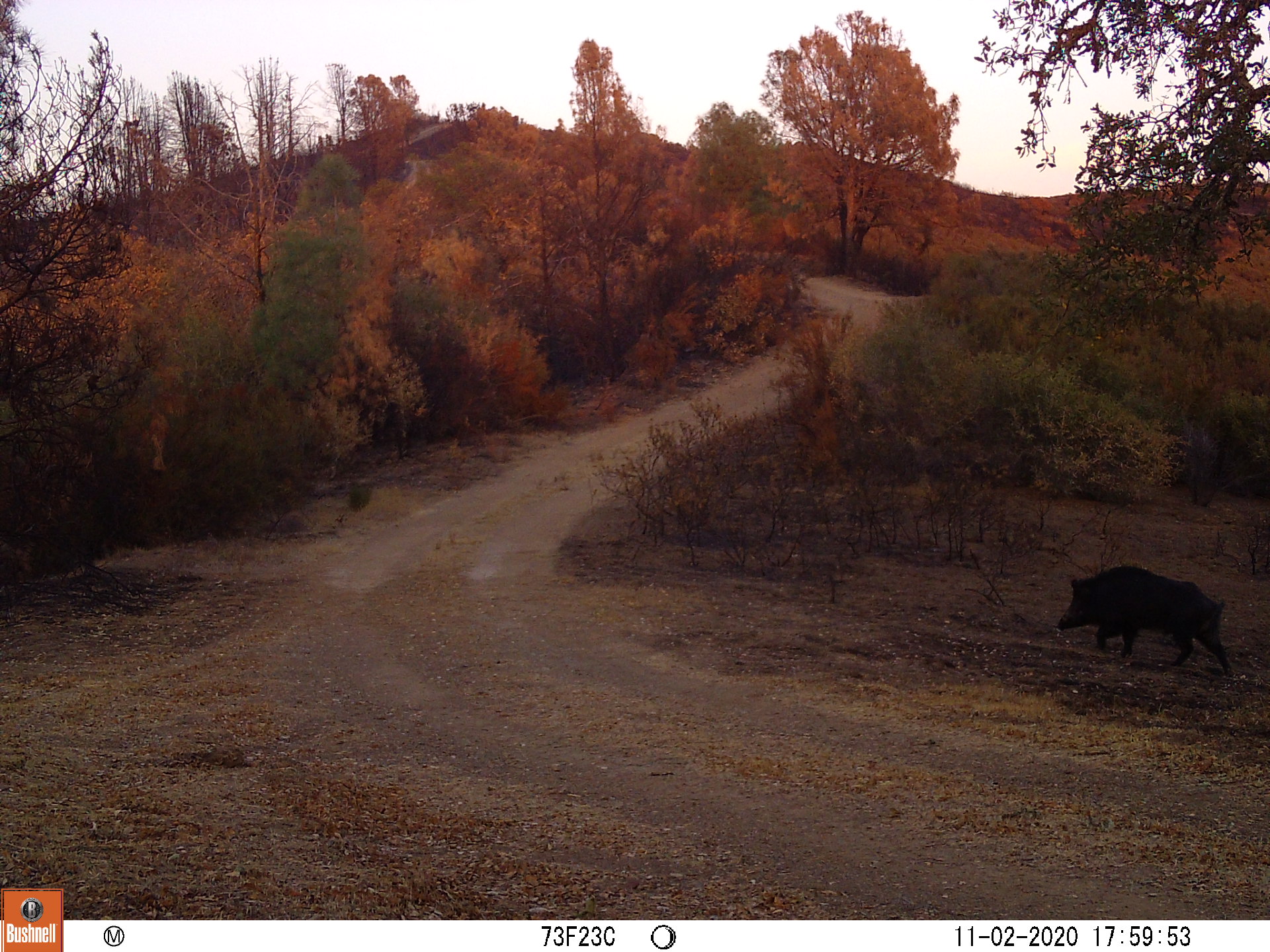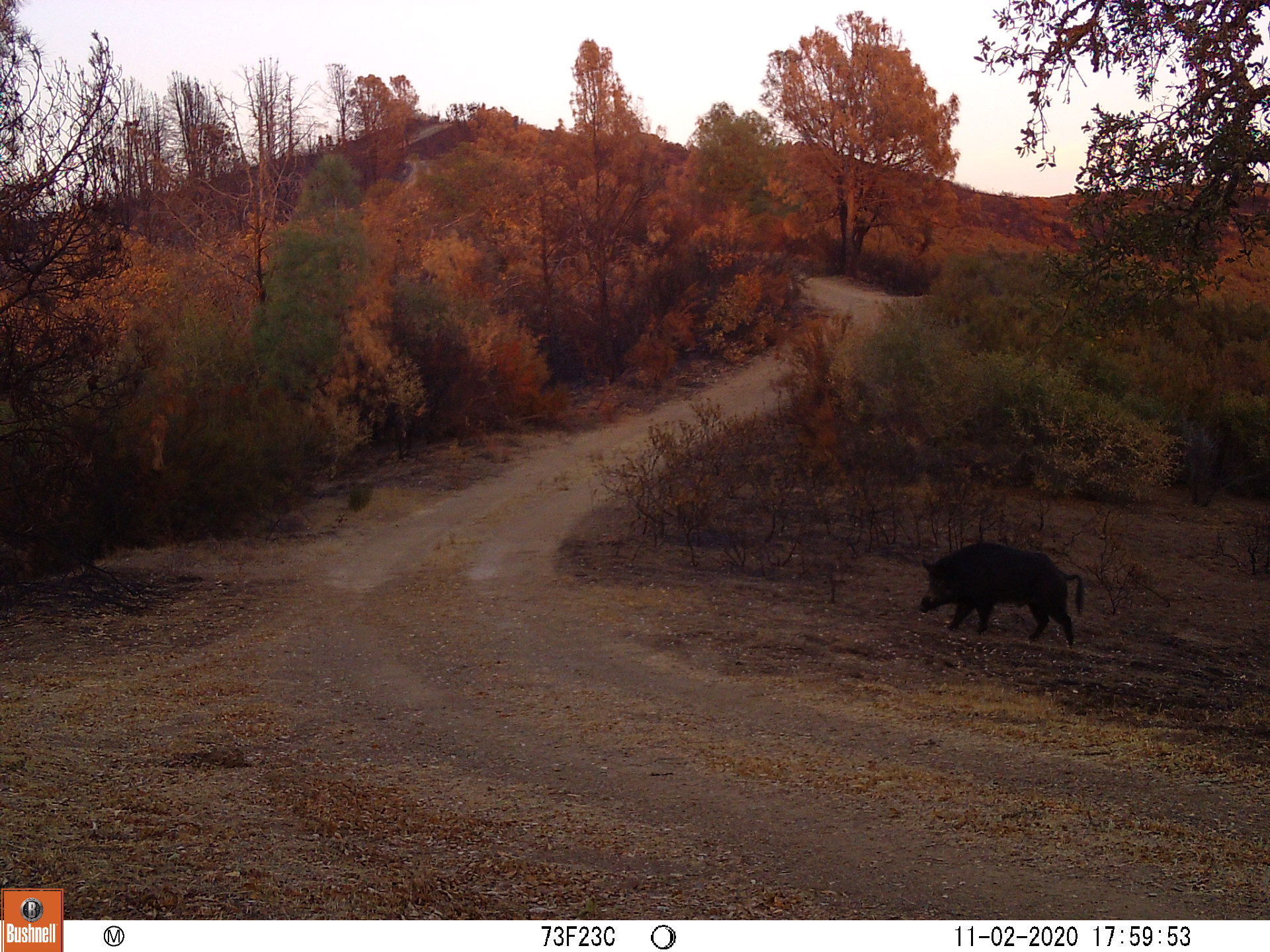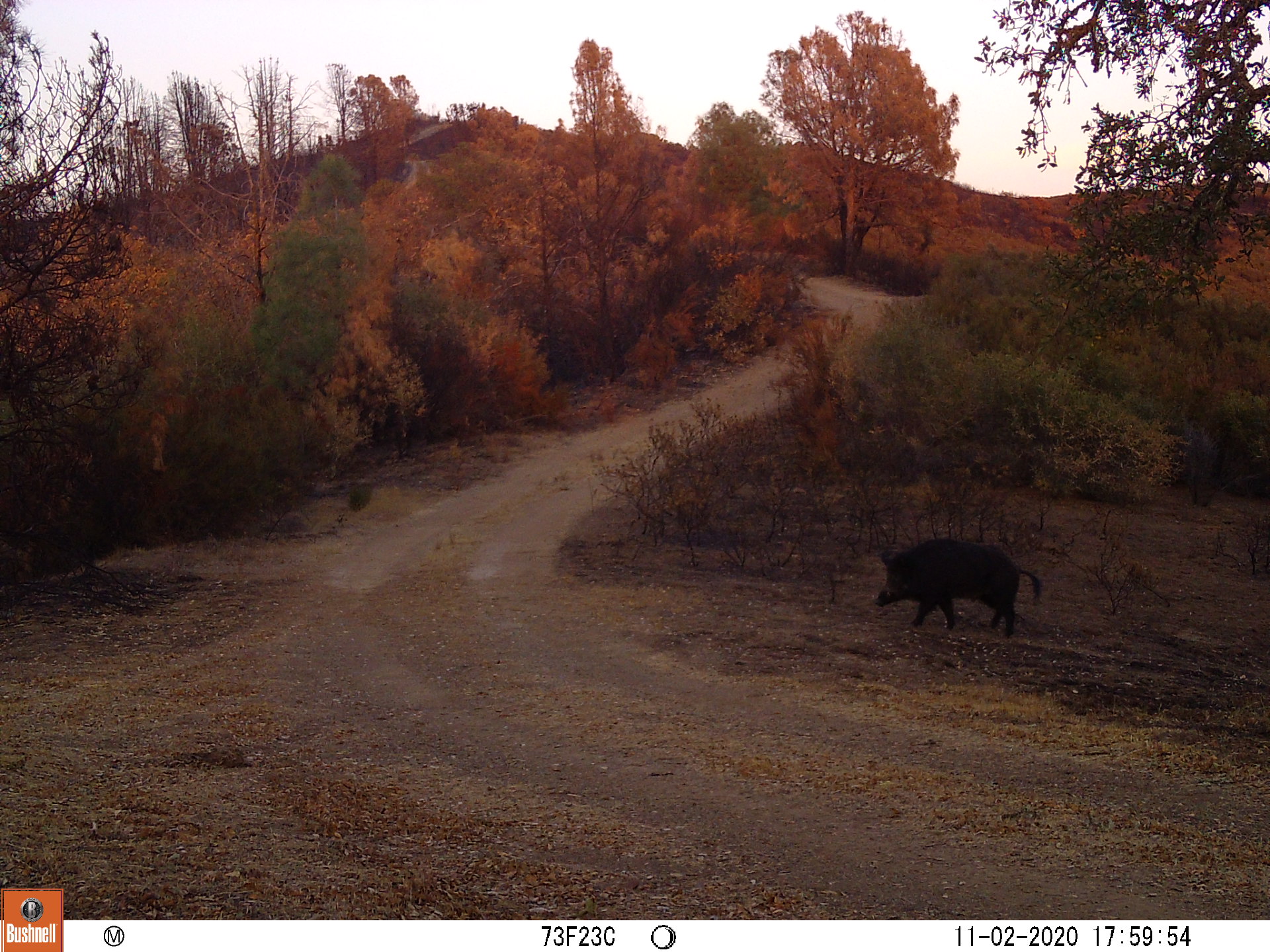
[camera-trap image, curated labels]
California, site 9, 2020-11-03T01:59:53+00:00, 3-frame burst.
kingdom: Animalia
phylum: Chordata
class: Mammalia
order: Artiodactyla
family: Suidae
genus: Sus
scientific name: Sus scrofa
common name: wild boar